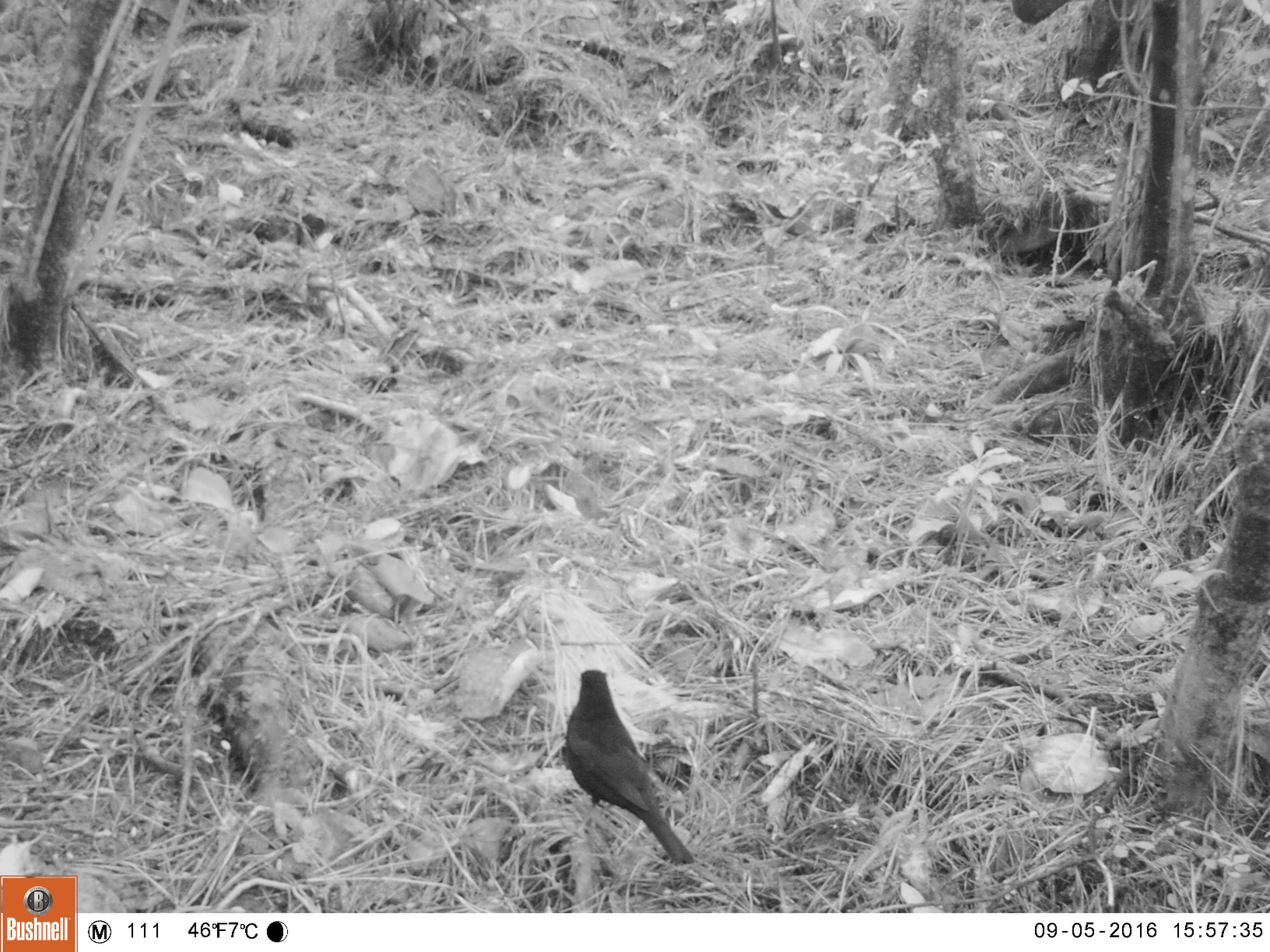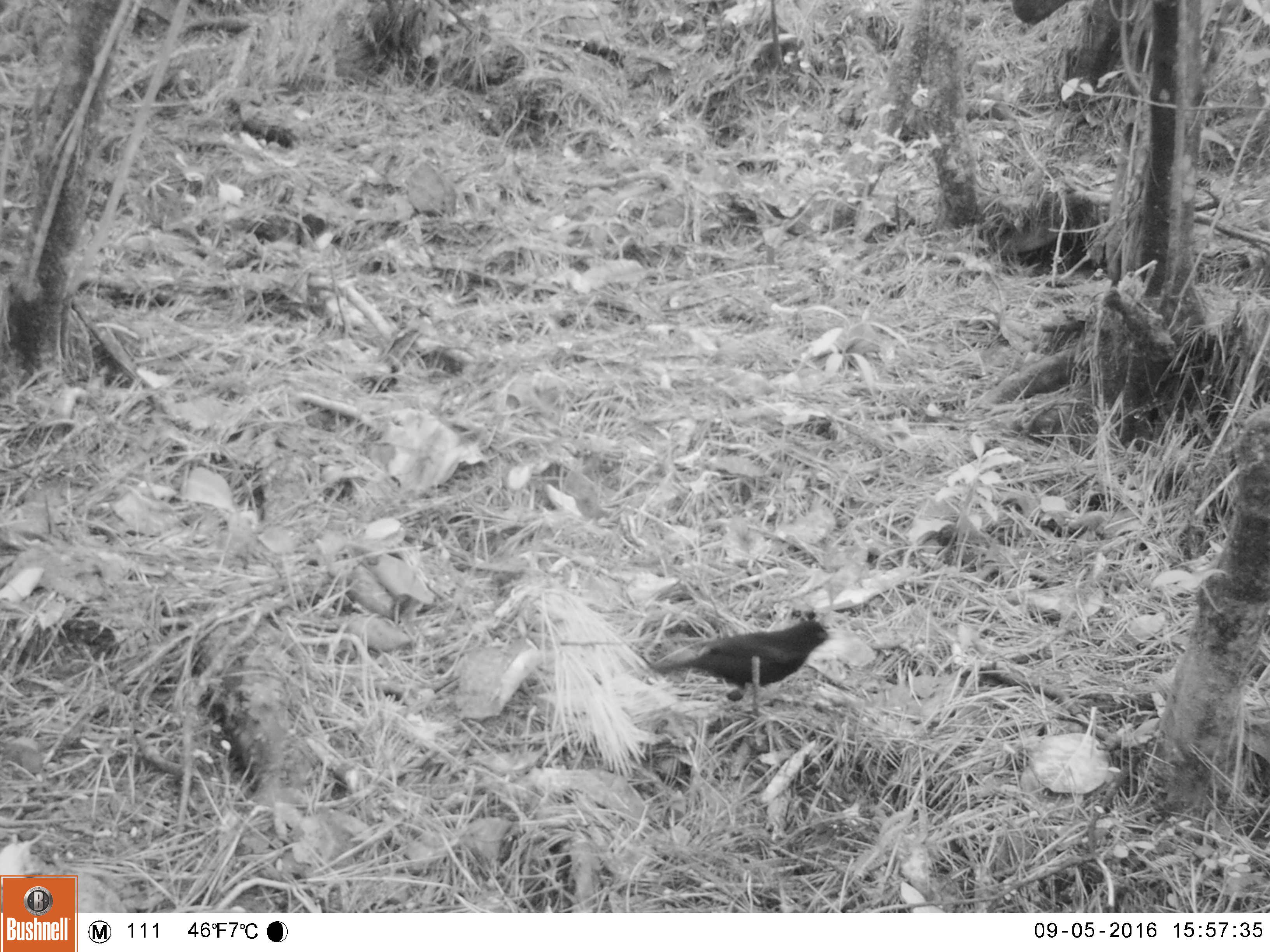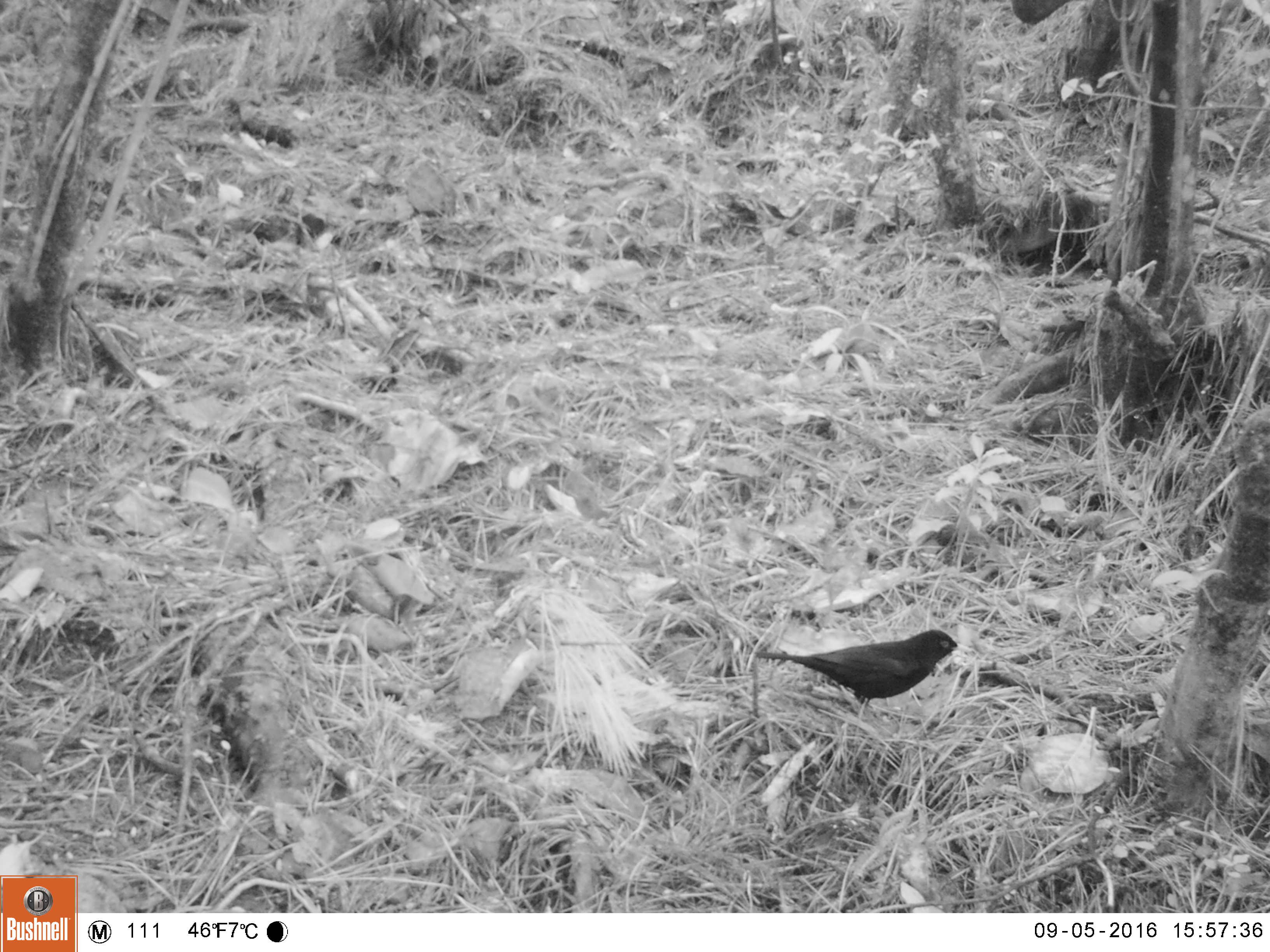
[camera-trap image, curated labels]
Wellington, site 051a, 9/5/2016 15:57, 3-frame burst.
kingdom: Animalia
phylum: Chordata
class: Aves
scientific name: Aves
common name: bird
Bird (Aves).